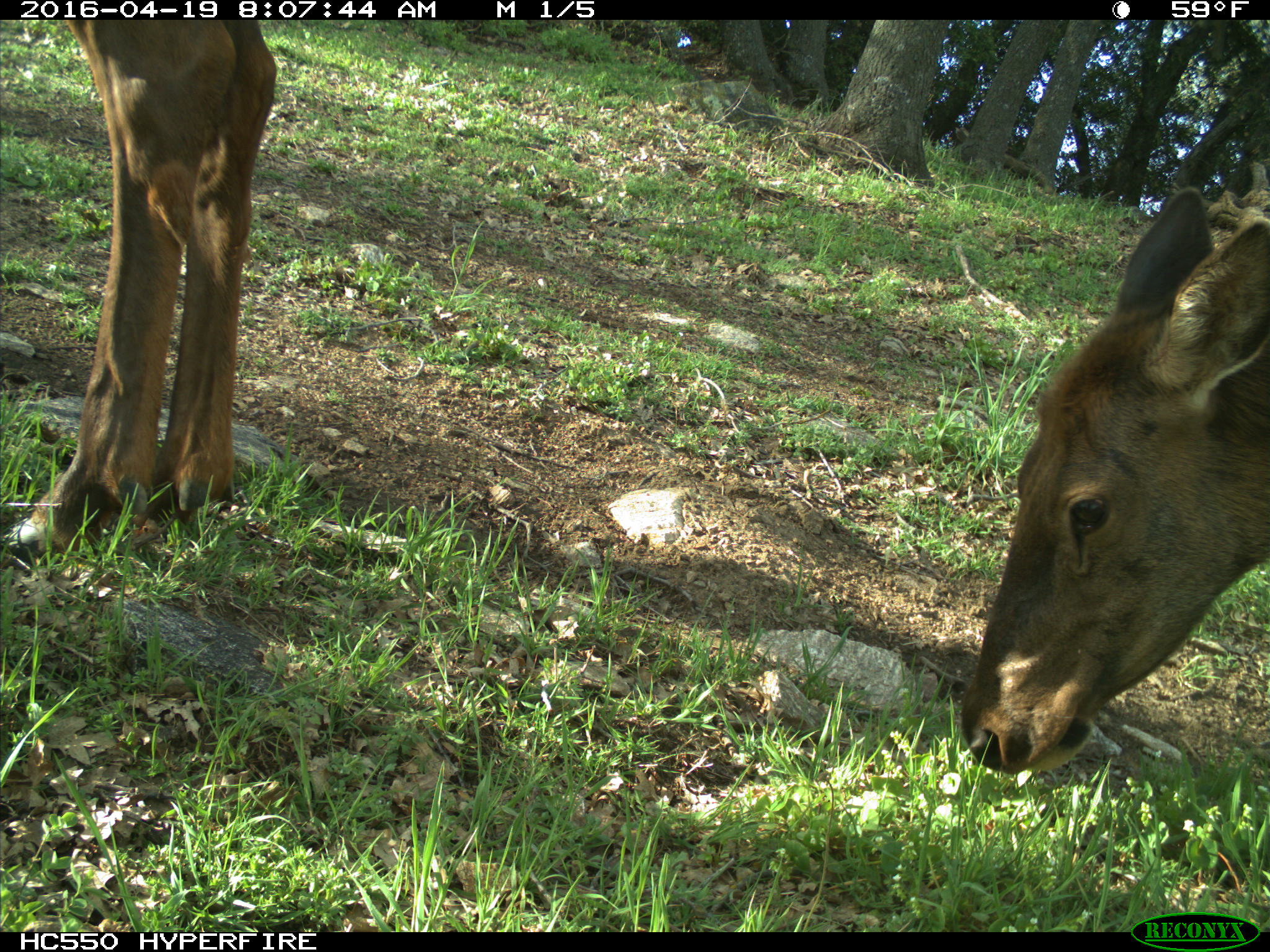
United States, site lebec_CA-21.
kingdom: Animalia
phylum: Chordata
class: Mammalia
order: Artiodactyla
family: Cervidae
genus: Cervus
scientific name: Cervus canadensis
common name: elk